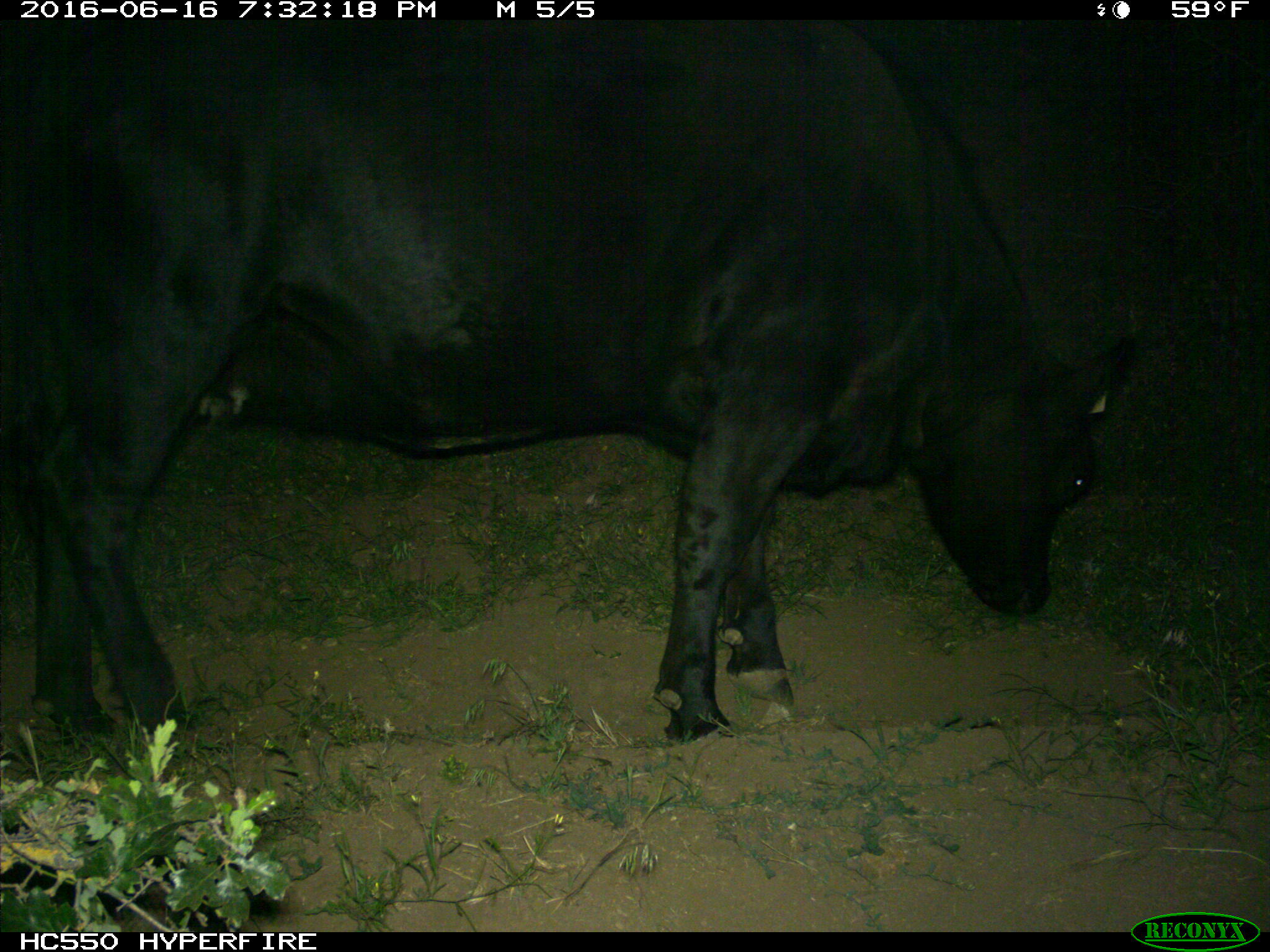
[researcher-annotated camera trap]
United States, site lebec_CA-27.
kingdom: Animalia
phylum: Chordata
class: Mammalia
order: Artiodactyla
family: Bovidae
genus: Bos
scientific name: Bos taurus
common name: domestic cow